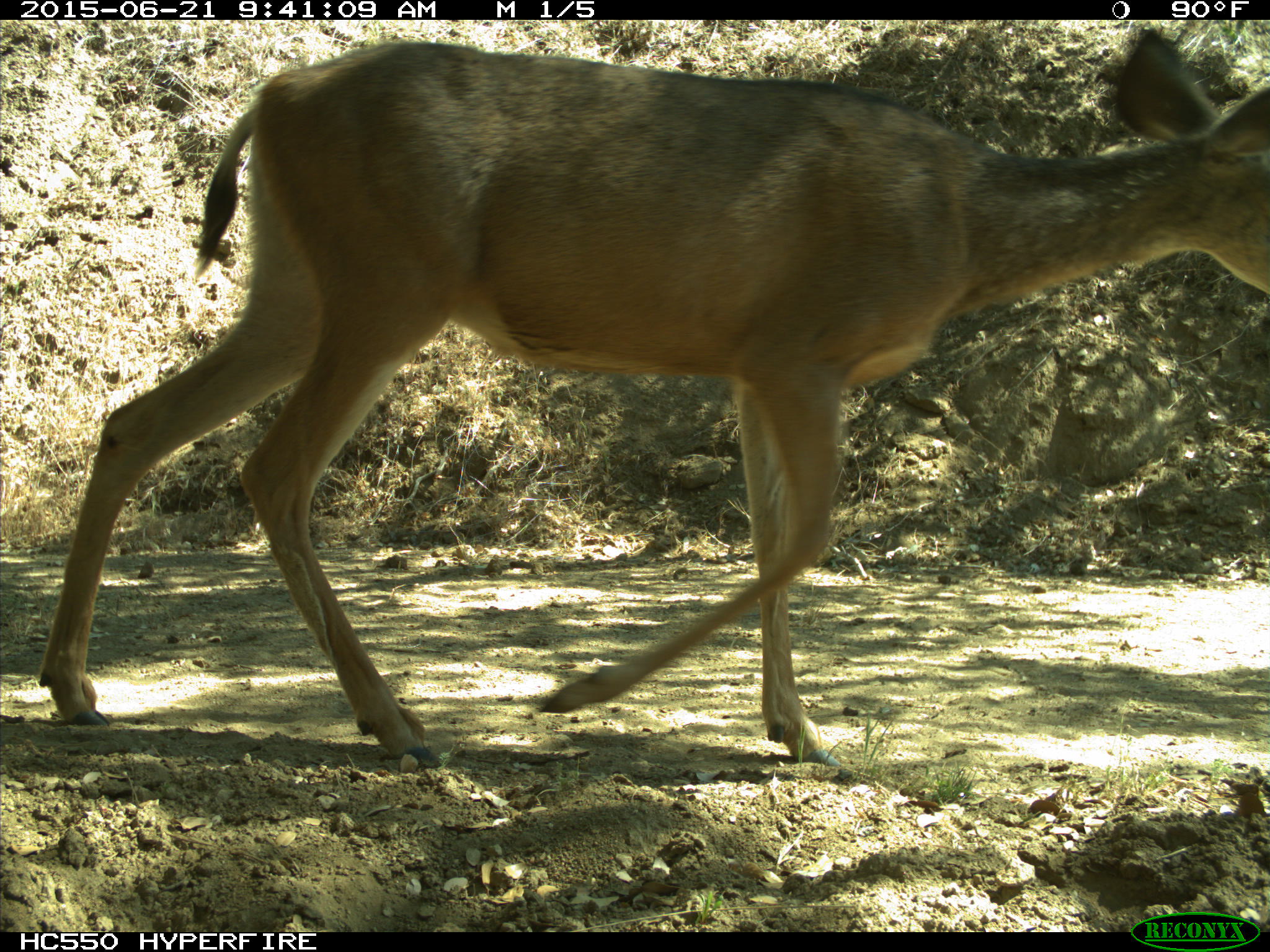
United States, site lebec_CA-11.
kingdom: Animalia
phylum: Chordata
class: Mammalia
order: Artiodactyla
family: Cervidae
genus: Odocoileus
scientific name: Odocoileus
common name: deer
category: unidentified deer